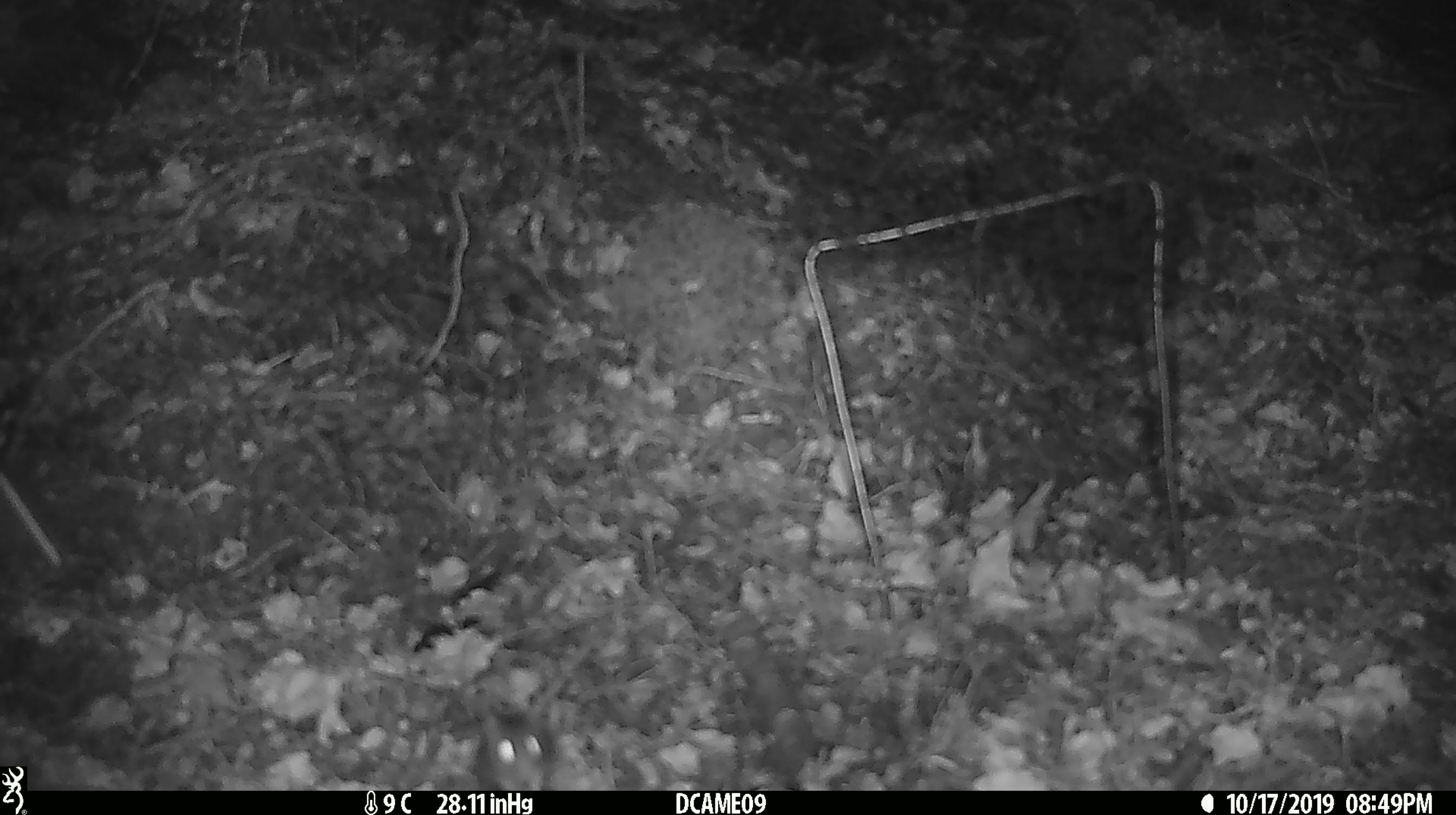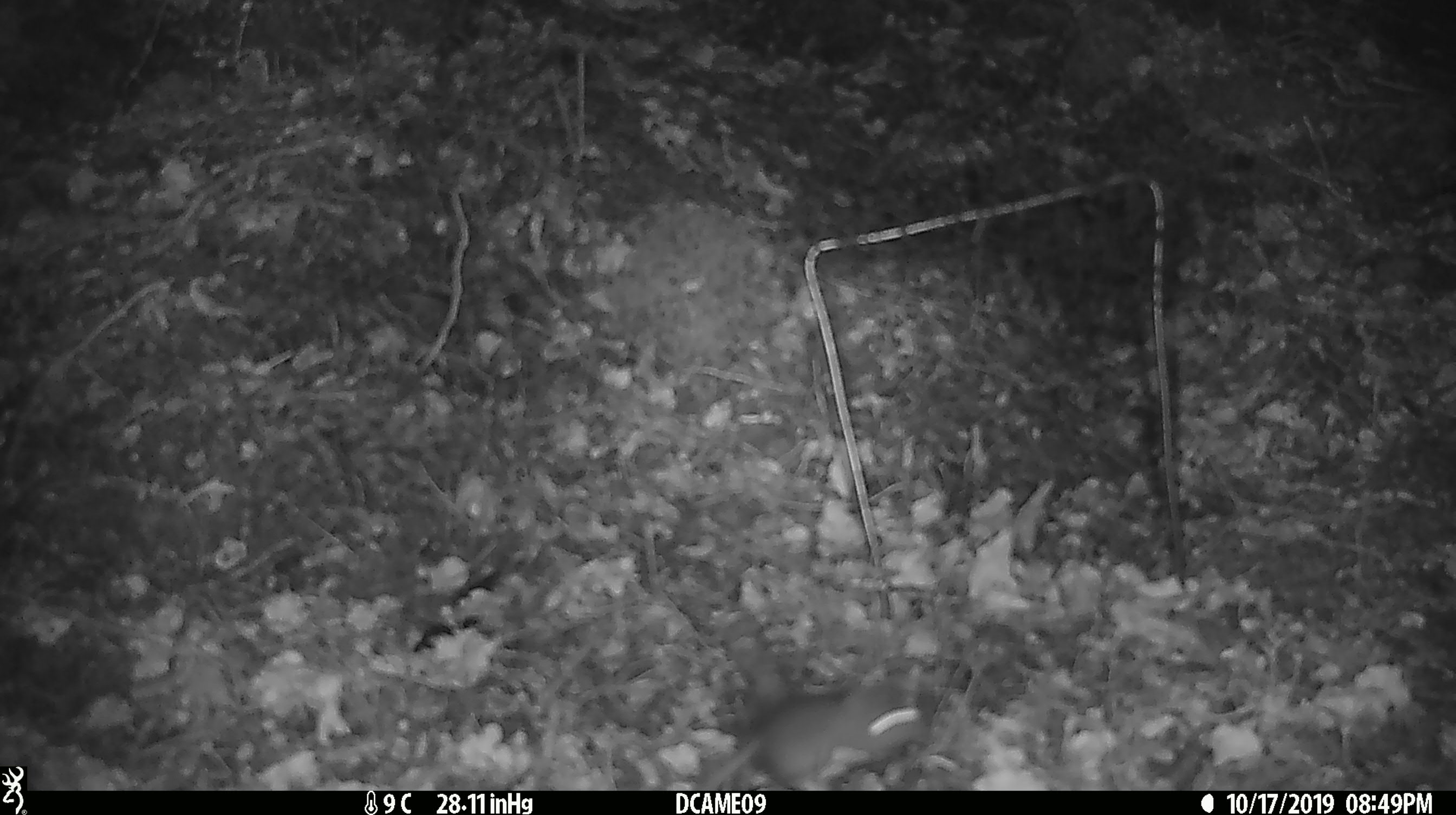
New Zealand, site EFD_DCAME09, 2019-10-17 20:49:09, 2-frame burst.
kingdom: Animalia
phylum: Chordata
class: Mammalia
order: Rodentia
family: Muridae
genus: Mus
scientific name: Mus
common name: mouse